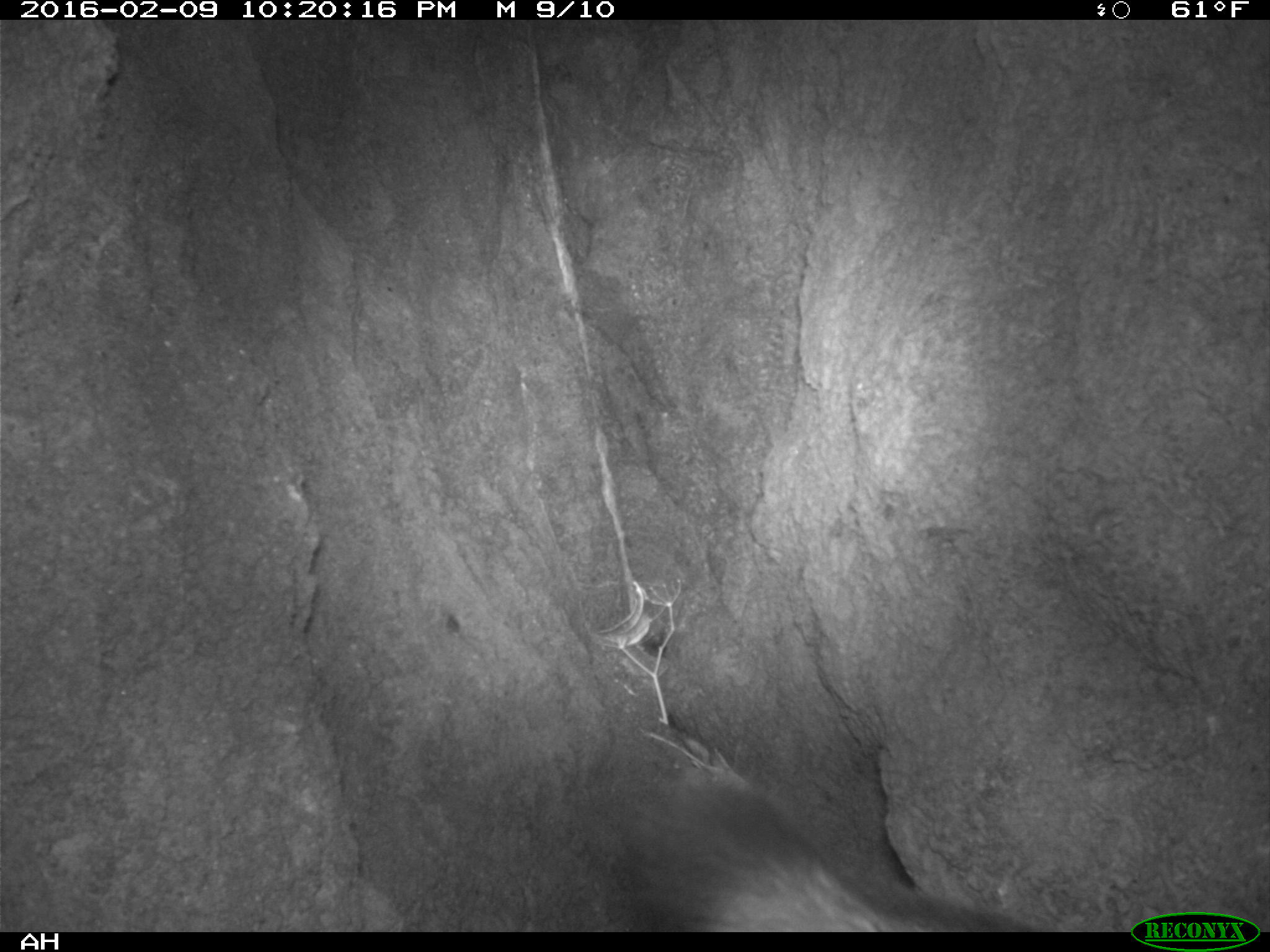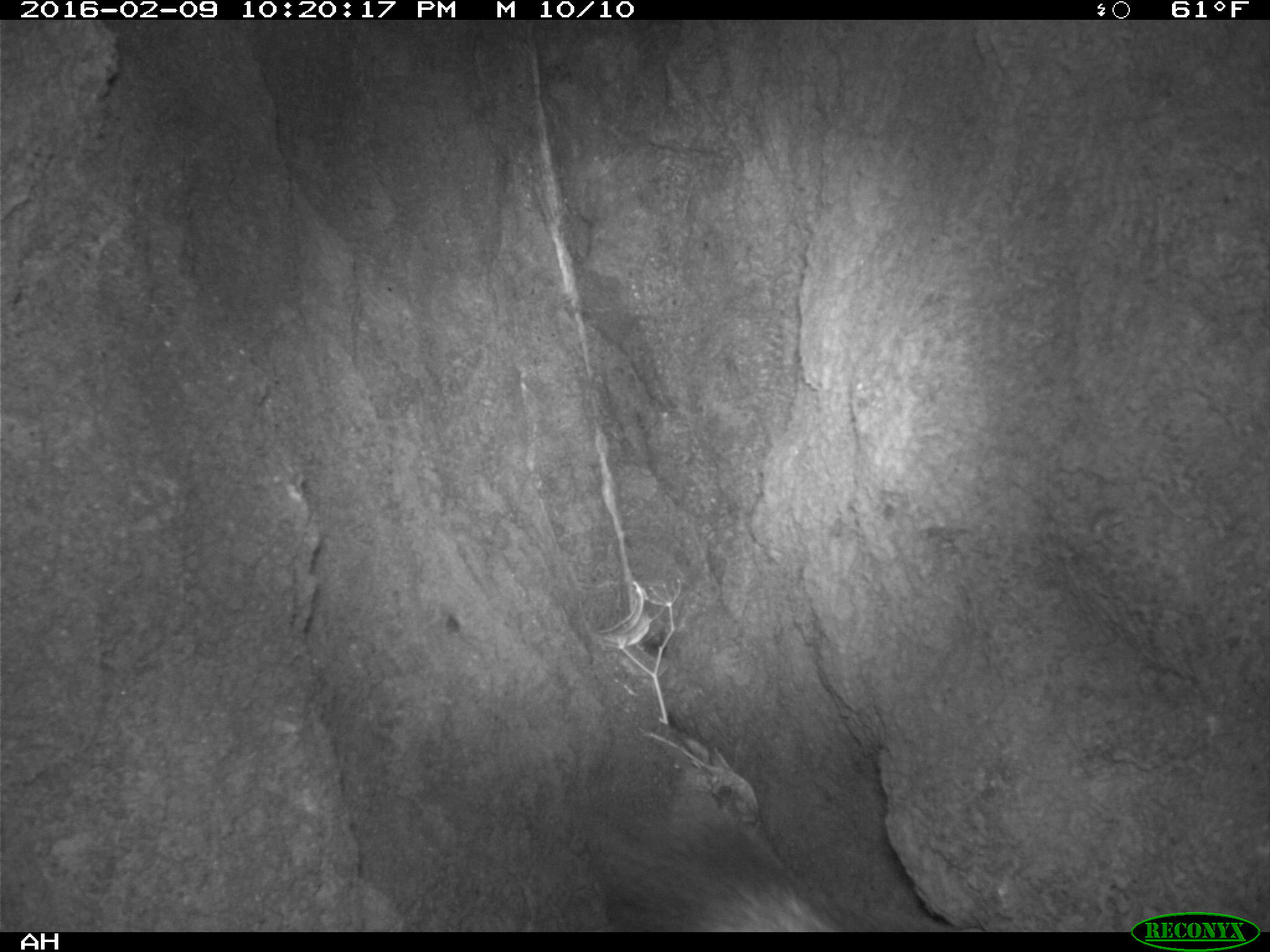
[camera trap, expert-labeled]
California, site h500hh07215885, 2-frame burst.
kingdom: Animalia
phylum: Chordata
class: Mammalia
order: Carnivora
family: Canidae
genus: Urocyon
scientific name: Urocyon littoralis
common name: island fox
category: fox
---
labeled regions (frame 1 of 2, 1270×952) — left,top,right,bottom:
fox: 628,766,1034,932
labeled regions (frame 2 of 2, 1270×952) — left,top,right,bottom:
fox: 585,811,843,933